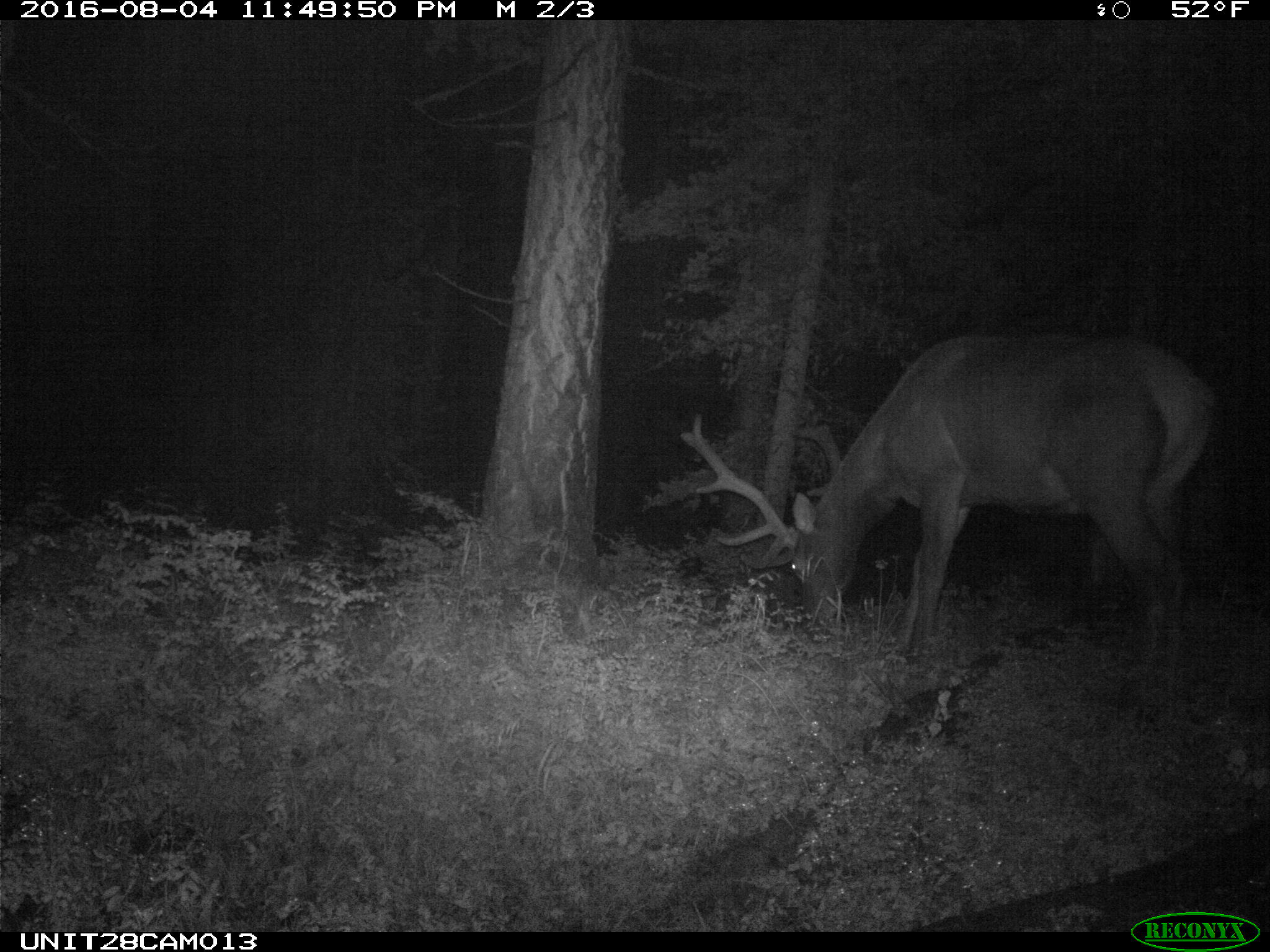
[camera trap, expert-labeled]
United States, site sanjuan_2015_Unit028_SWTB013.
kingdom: Animalia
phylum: Chordata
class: Mammalia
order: Artiodactyla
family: Cervidae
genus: Cervus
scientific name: Cervus elaphus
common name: red deer